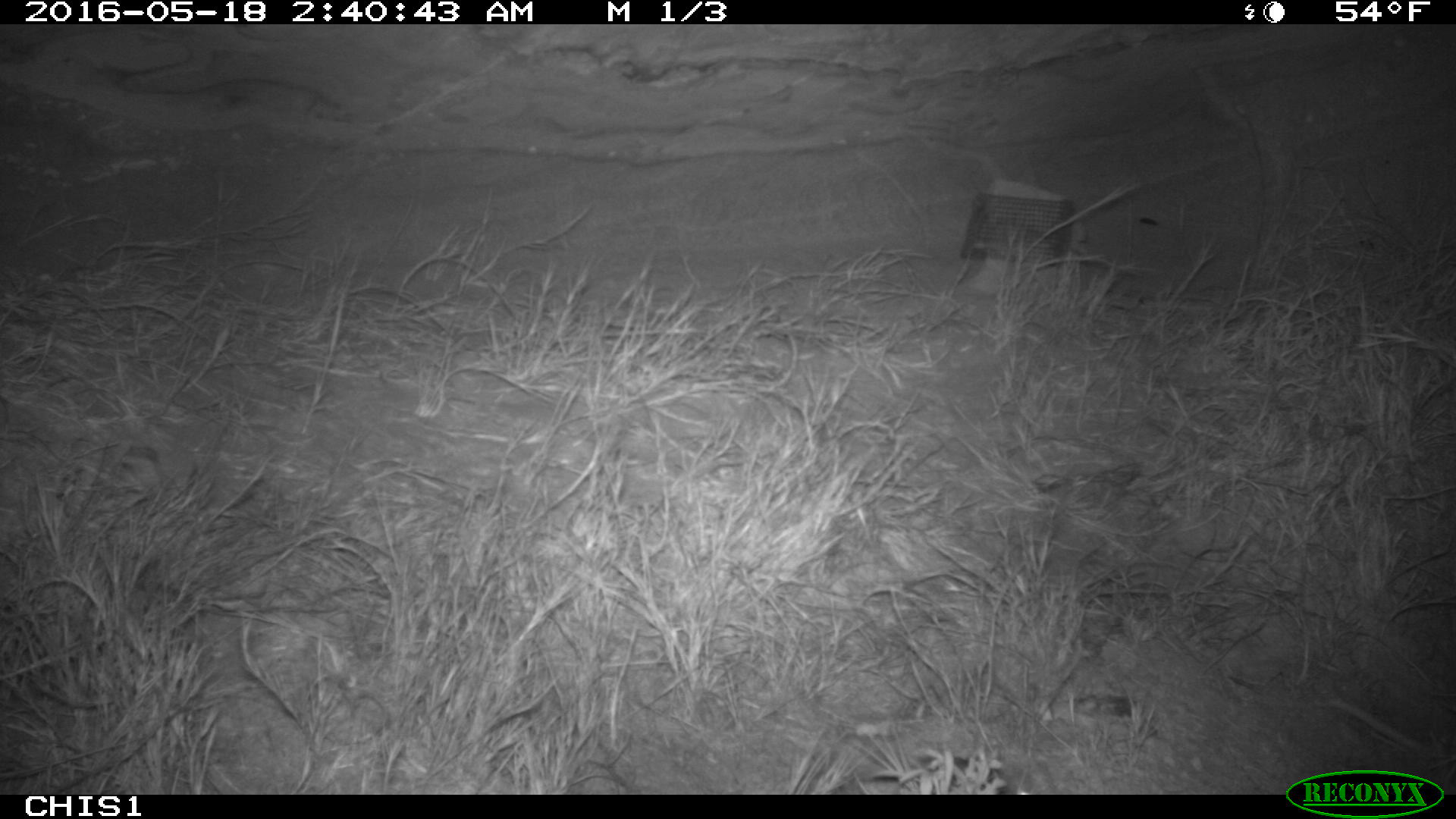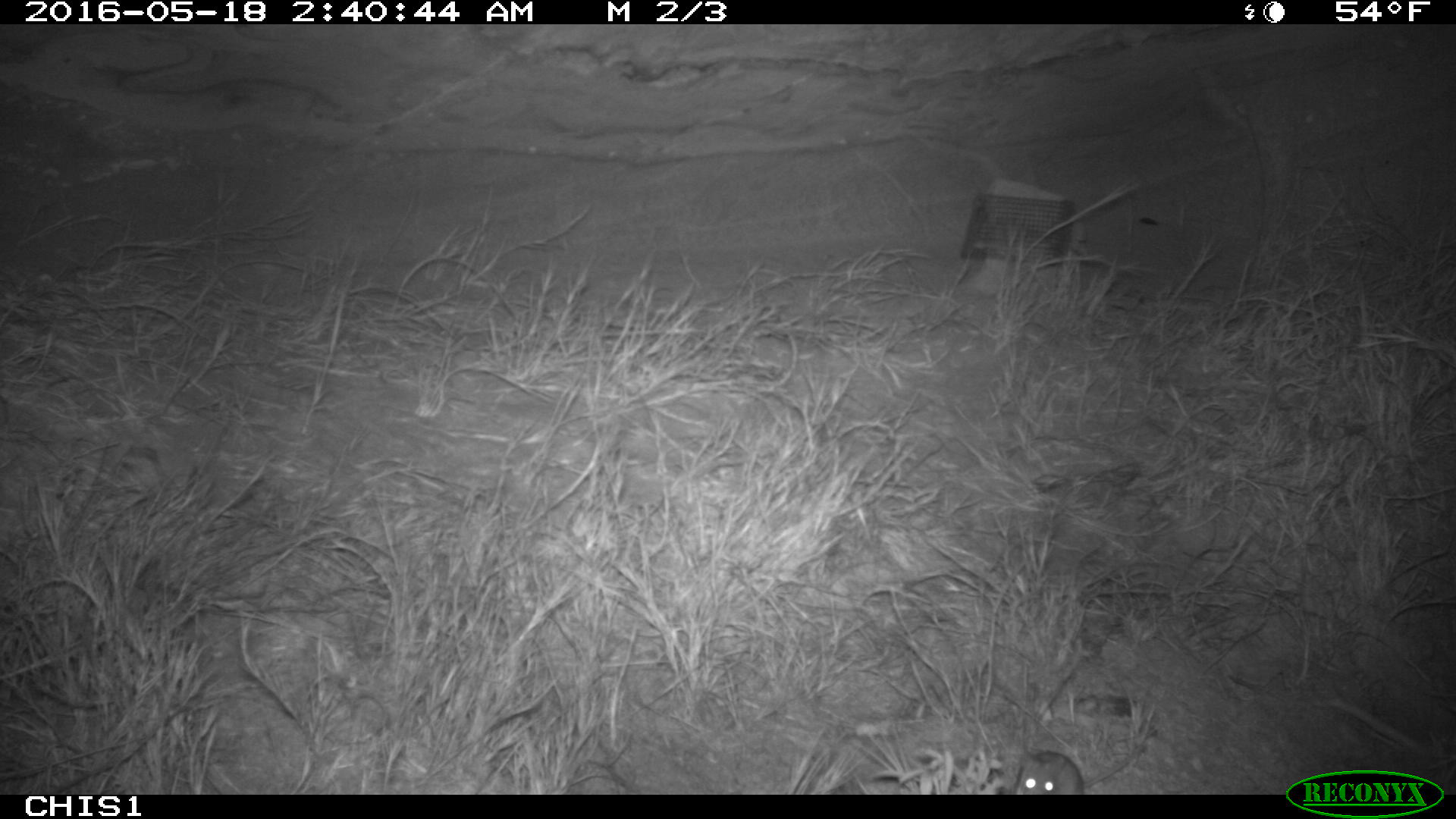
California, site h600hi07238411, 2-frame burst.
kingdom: Animalia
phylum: Chordata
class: Mammalia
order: Rodentia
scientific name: Rodentia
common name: rodent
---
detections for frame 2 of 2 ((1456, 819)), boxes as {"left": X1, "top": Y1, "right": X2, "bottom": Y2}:
rodent: {"left": 1012, "top": 739, "right": 1143, "bottom": 795}